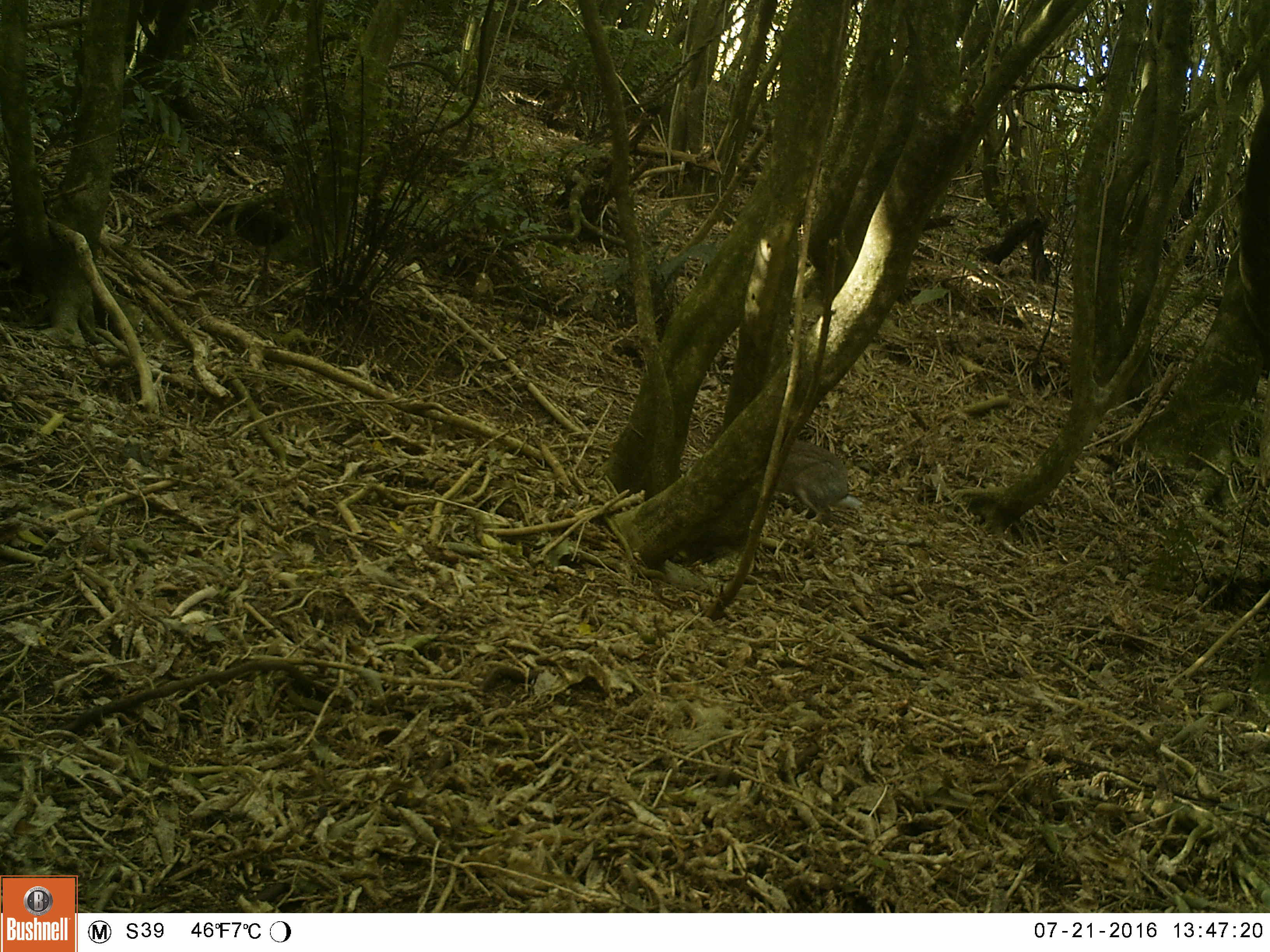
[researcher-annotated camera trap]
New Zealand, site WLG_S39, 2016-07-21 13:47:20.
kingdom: Animalia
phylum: Chordata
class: Mammalia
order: Lagomorpha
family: Leporidae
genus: Oryctolagus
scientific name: Oryctolagus cuniculus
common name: european rabbit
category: rabbit